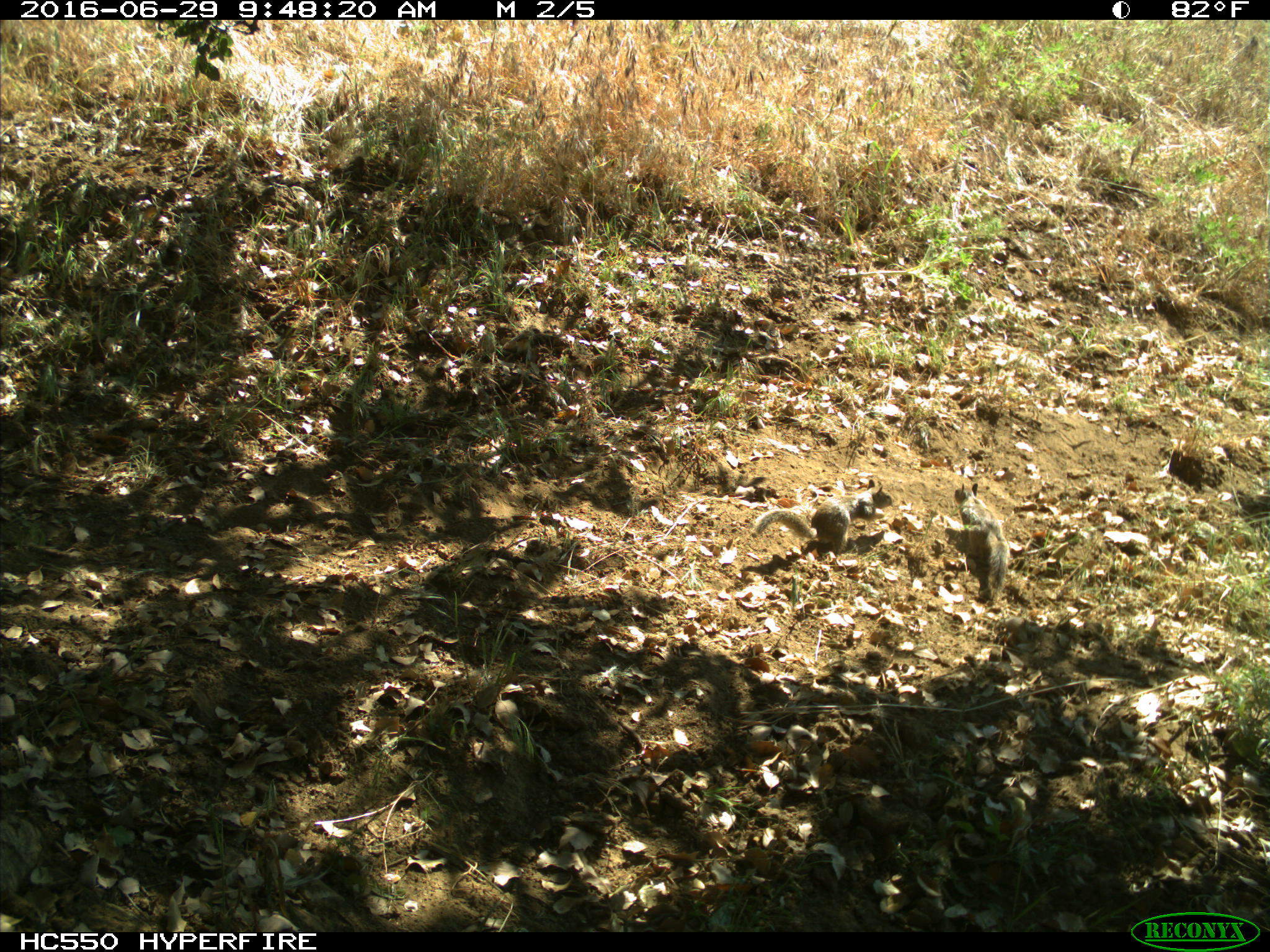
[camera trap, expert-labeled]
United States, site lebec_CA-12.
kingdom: Animalia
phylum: Chordata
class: Mammalia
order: Rodentia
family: Sciuridae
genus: Otospermophilus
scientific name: Otospermophilus beecheyi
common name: california ground squirrel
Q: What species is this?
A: Otospermophilus beecheyi (california ground squirrel).